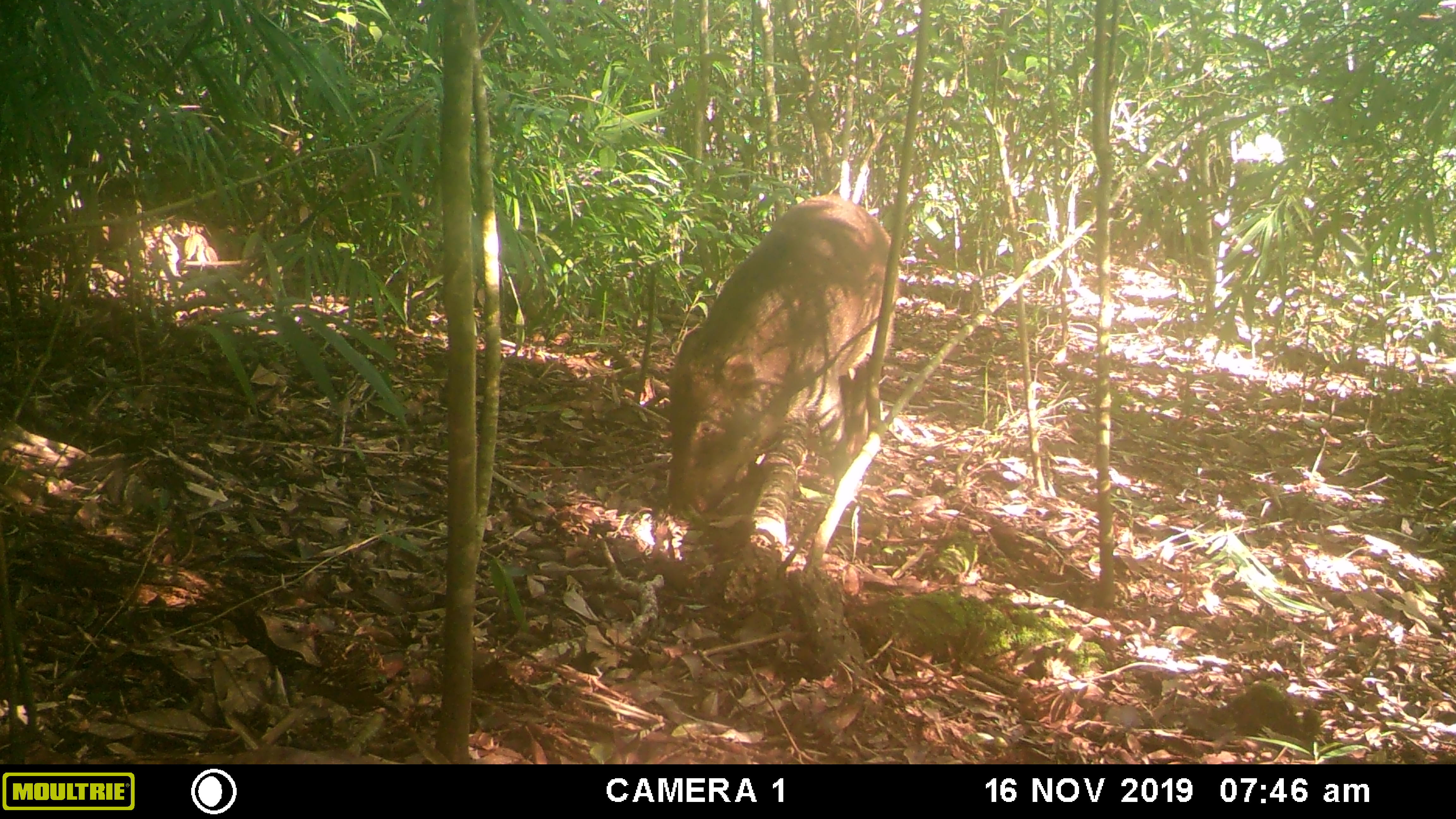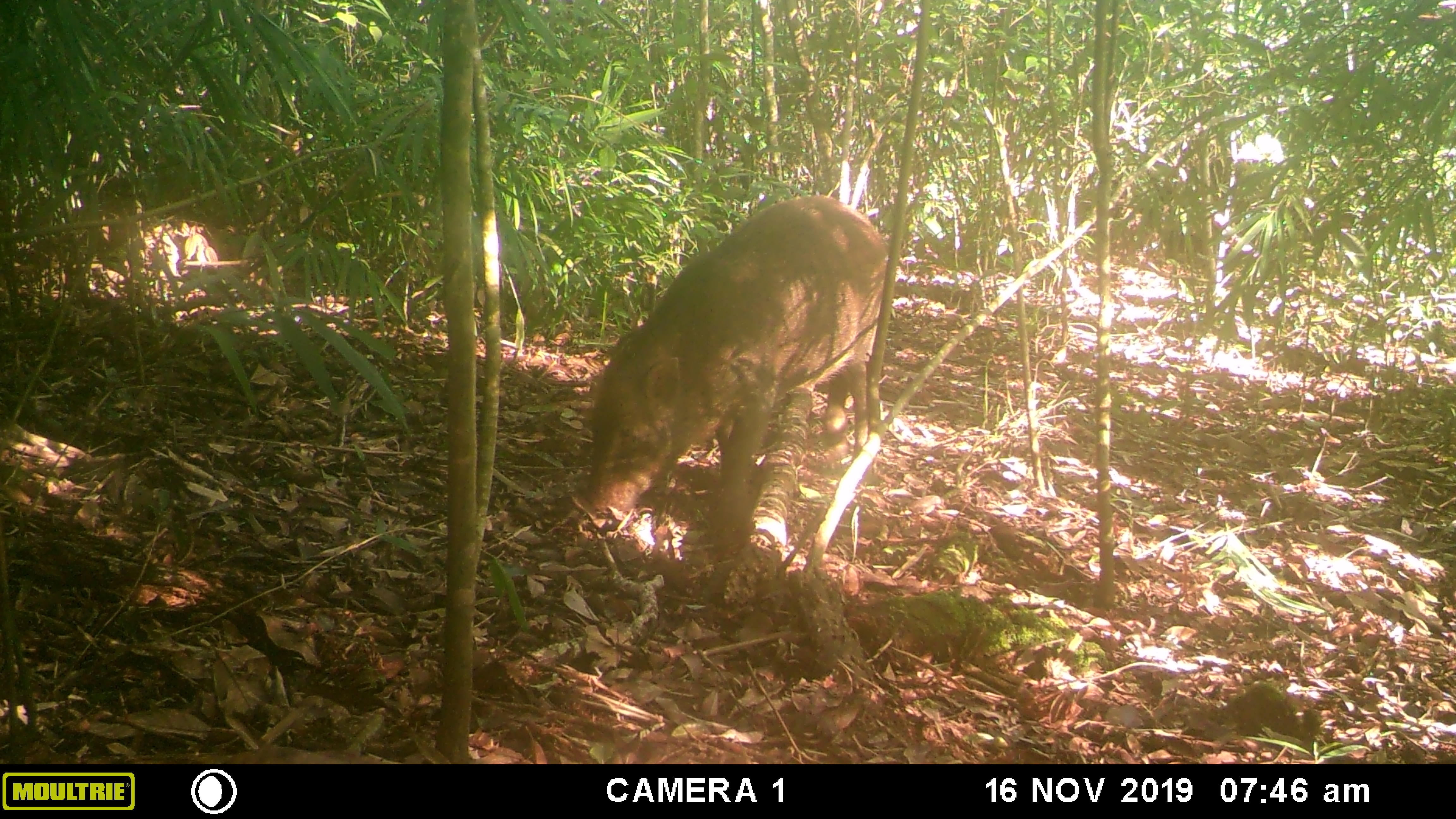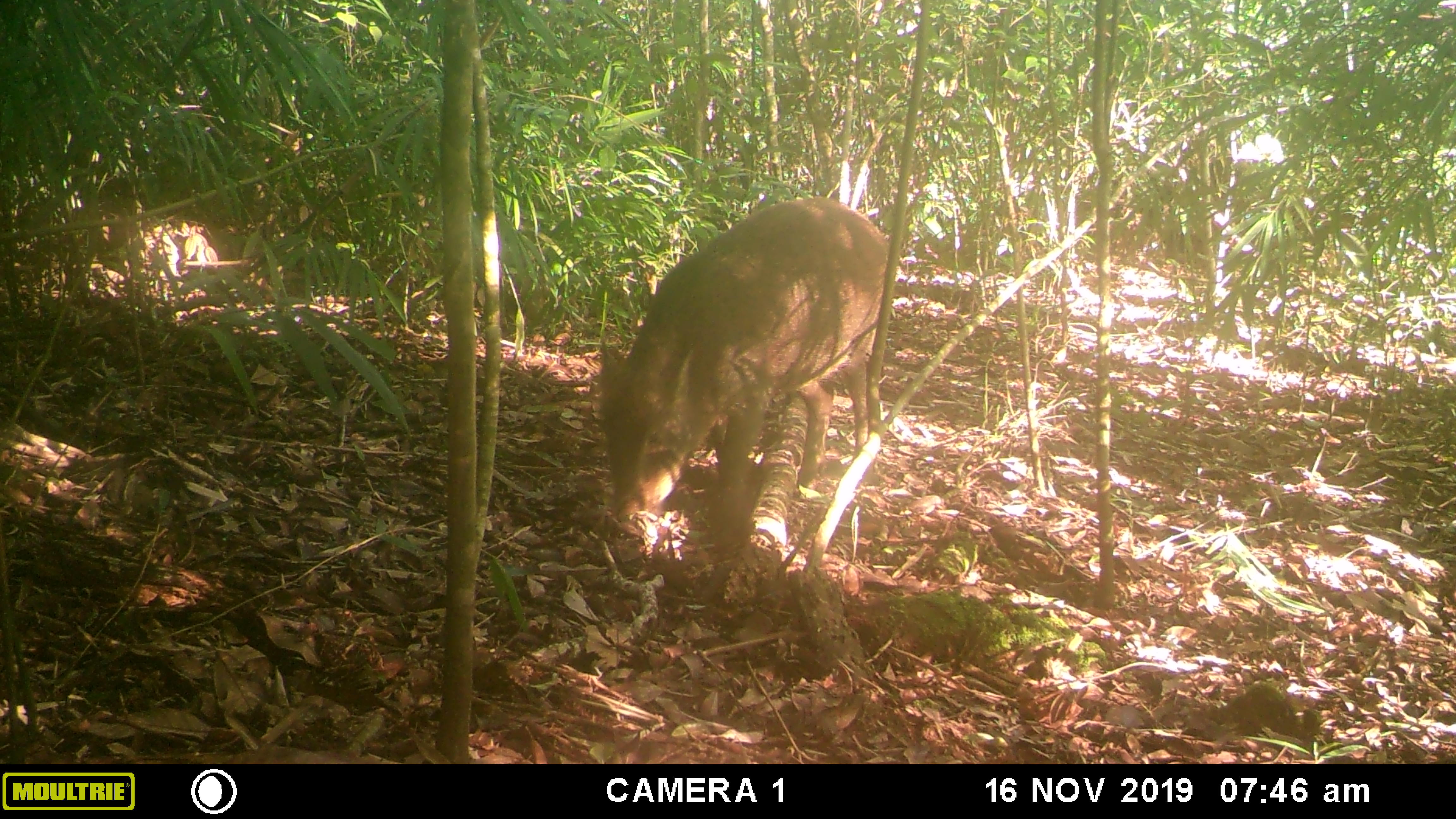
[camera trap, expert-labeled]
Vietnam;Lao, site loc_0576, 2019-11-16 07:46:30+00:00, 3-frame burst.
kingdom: Animalia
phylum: Chordata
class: Mammalia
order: Artiodactyla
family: Suidae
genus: Sus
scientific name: Sus scrofa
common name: eurasian wild pig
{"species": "eurasian wild pig (Sus scrofa)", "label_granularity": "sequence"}